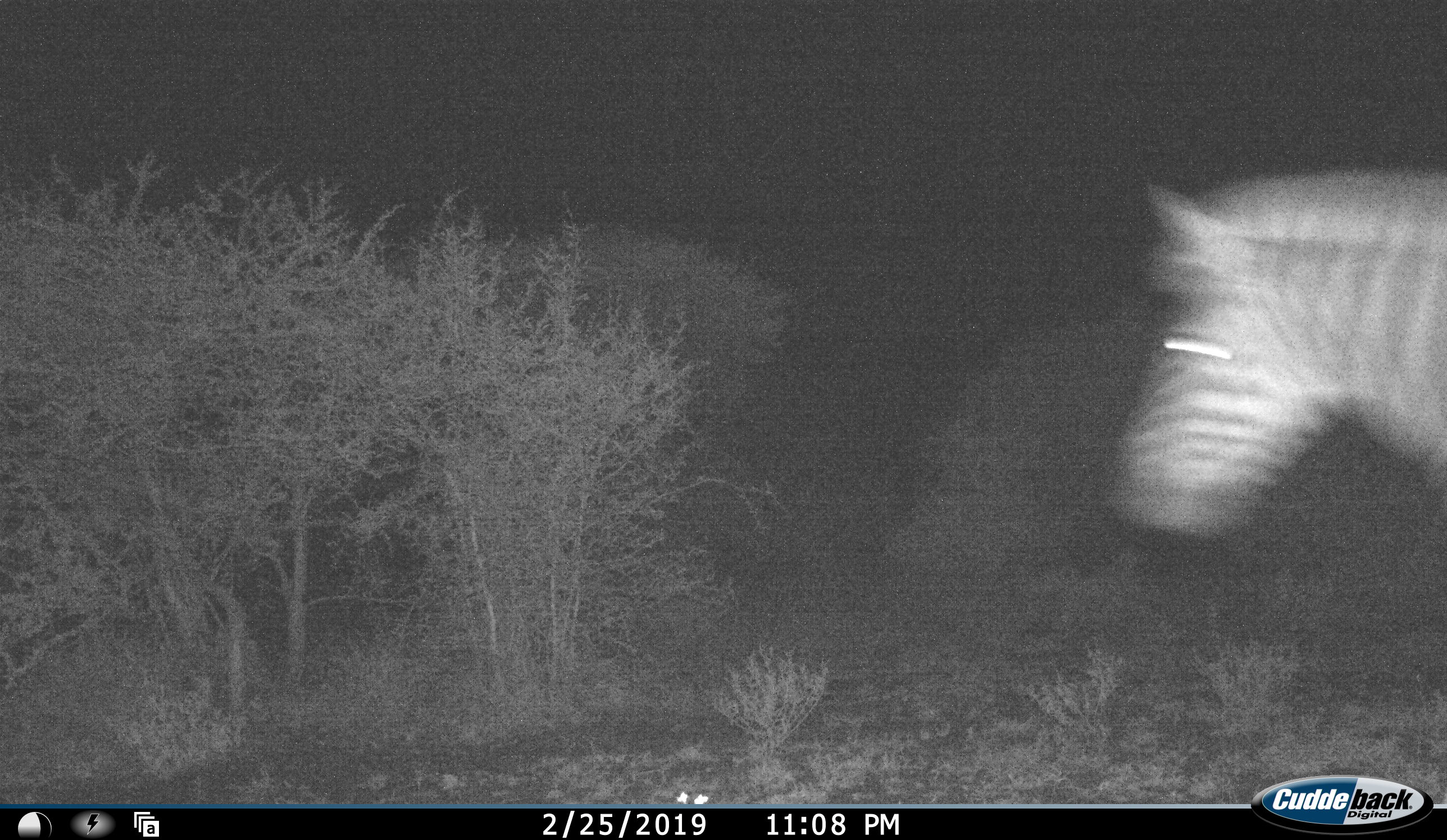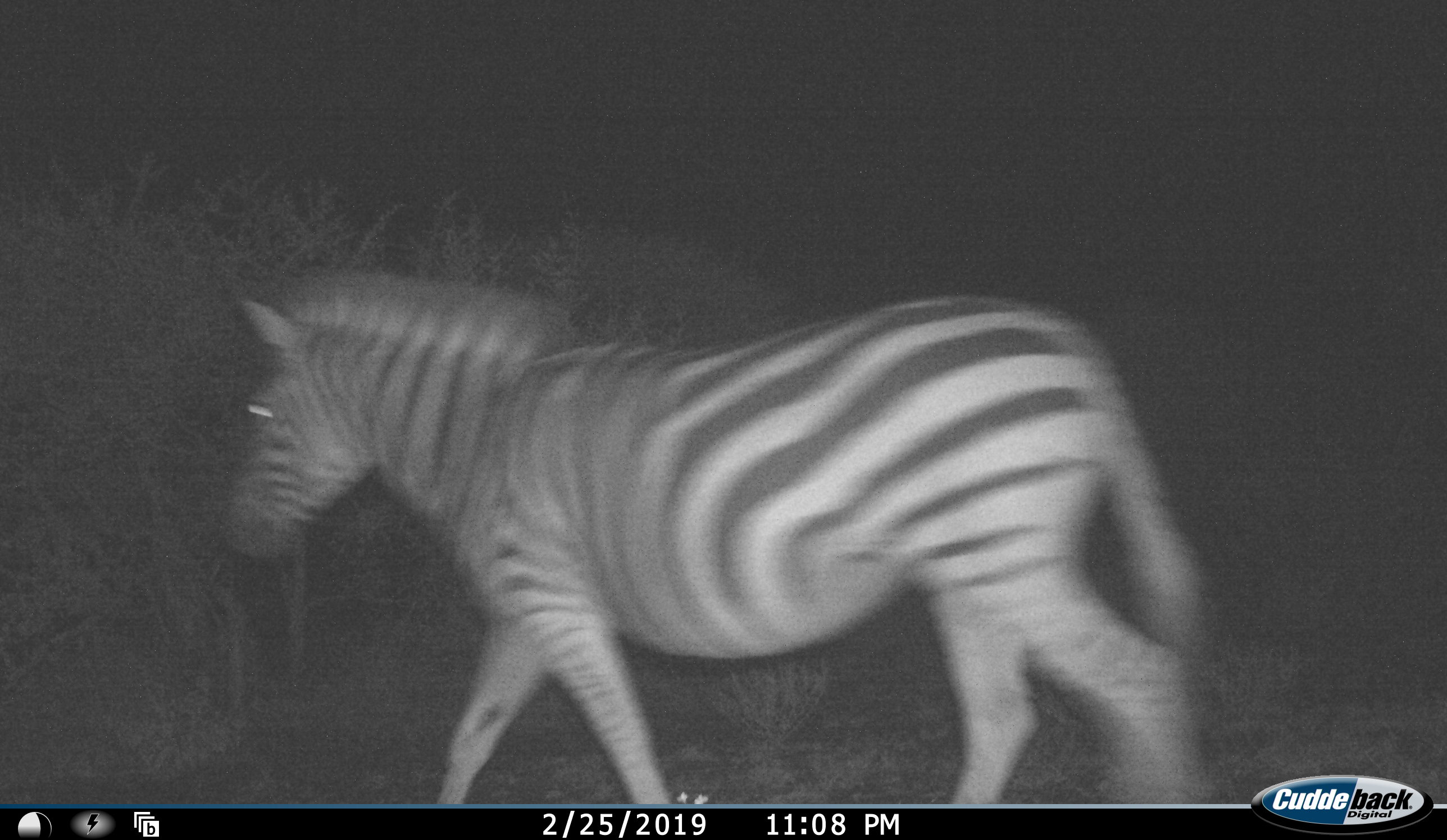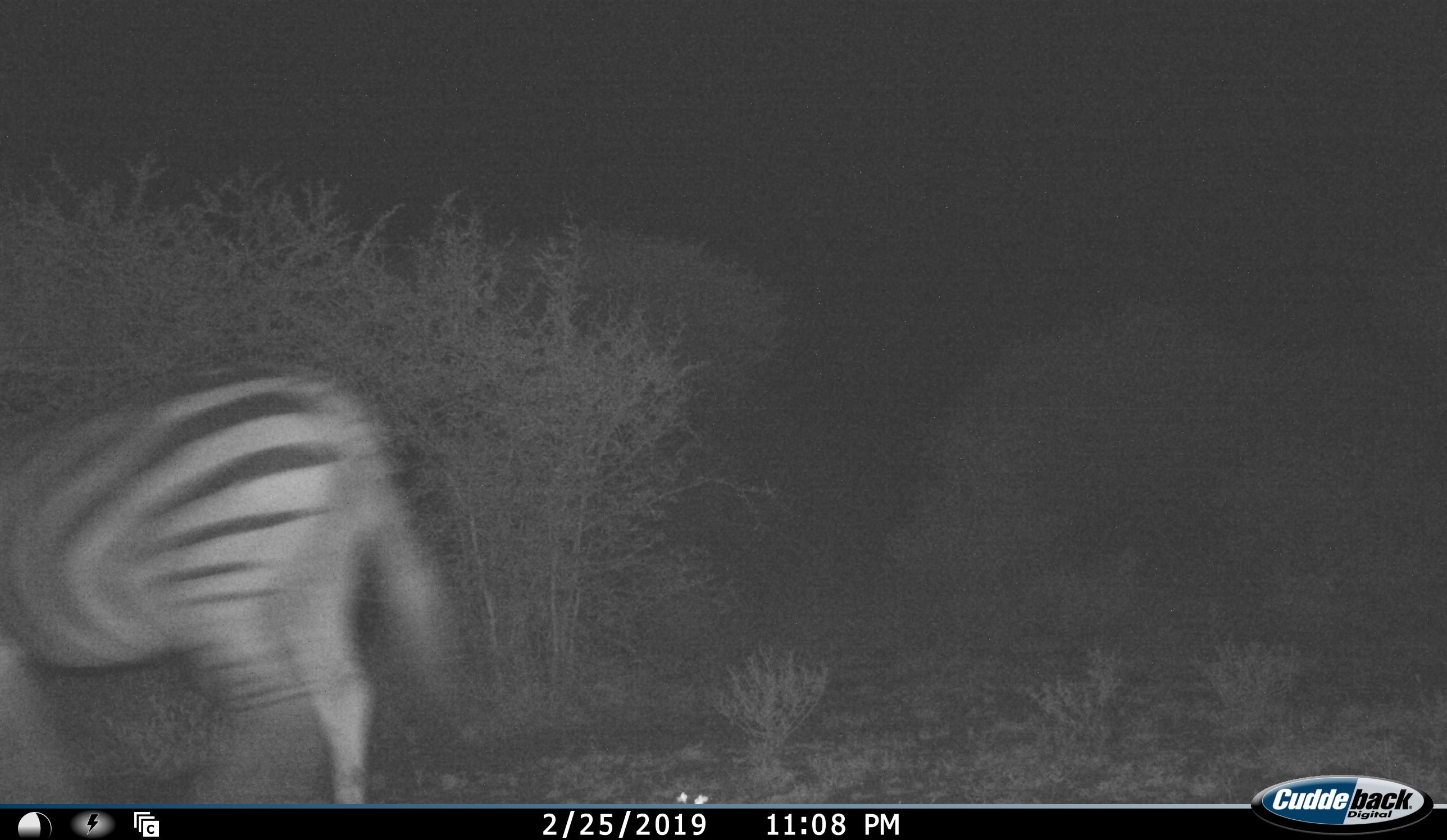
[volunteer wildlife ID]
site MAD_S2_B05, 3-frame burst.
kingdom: Animalia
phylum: Chordata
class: Mammalia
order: Perissodactyla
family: Equidae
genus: Equus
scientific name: Equus quagga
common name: plains zebra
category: zebraplains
Zebraplains (plains zebra) (Equus quagga), count 1. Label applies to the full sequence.